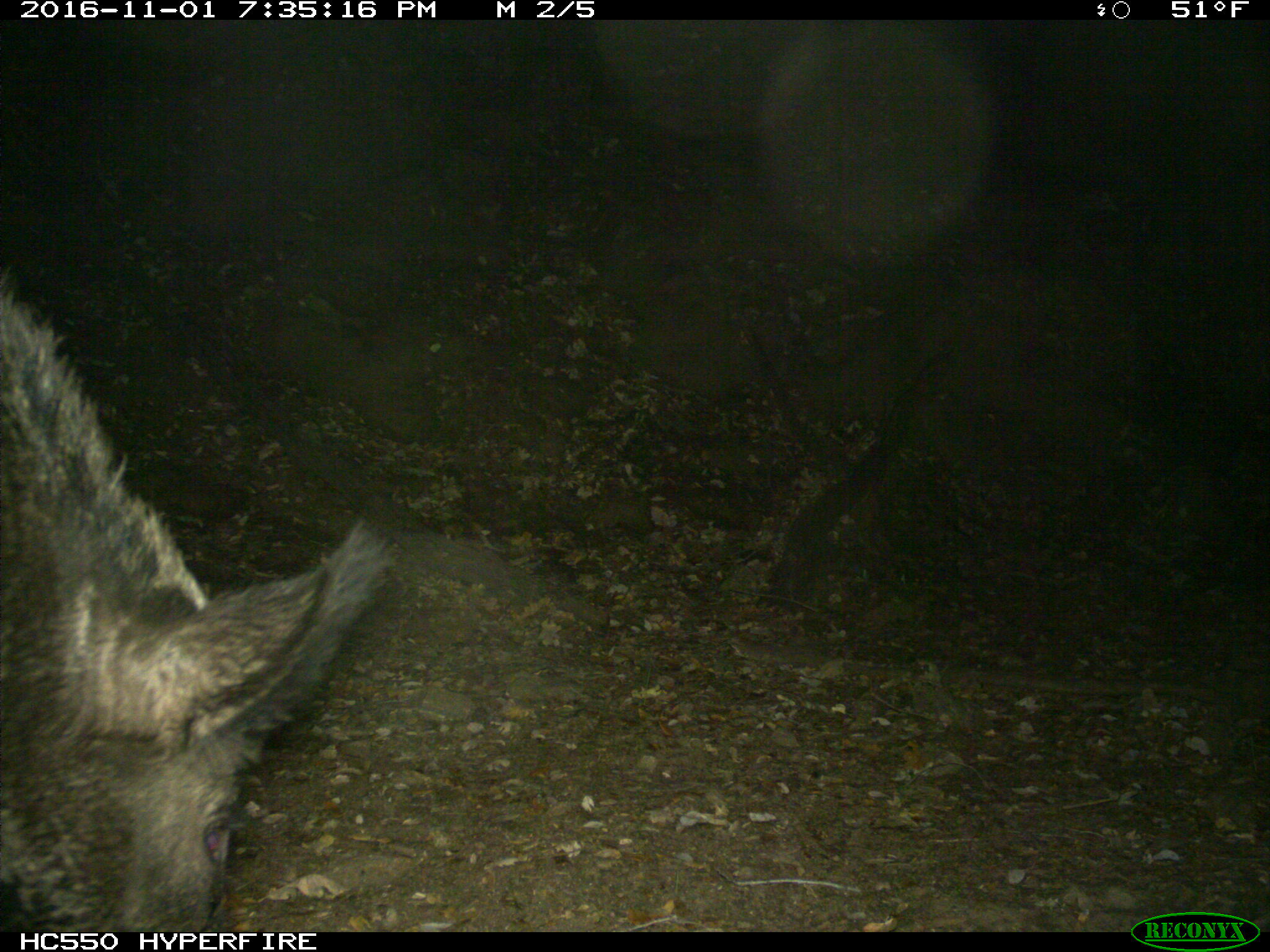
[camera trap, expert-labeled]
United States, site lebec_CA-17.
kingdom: Animalia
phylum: Chordata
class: Mammalia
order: Artiodactyla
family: Suidae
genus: Sus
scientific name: Sus scrofa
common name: wild boar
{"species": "Sus scrofa (wild boar)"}